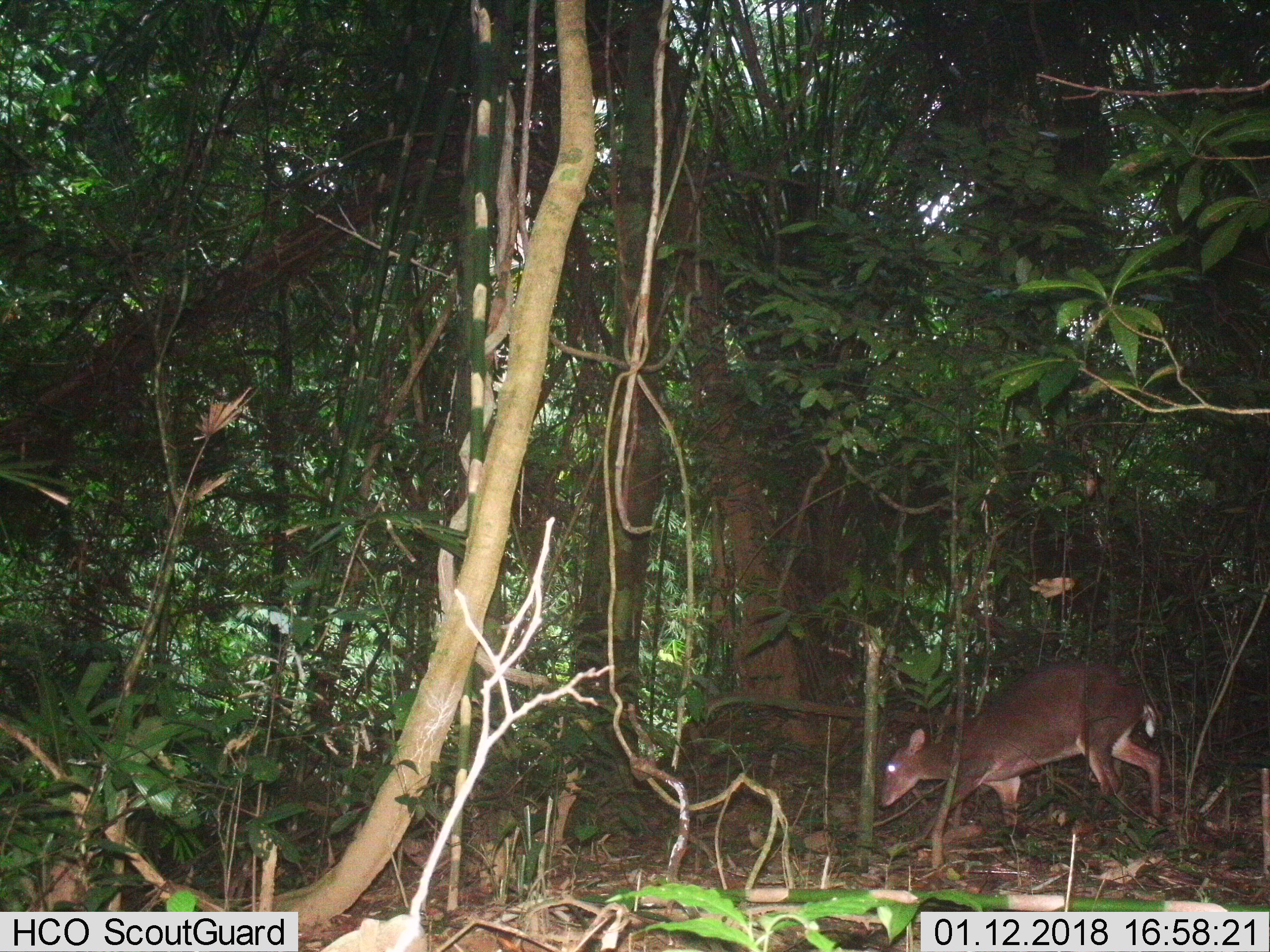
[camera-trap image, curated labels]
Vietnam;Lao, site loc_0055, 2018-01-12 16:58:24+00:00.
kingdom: Animalia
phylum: Chordata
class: Mammalia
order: Artiodactyla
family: Cervidae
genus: Muntiacus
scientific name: Muntiacus vuquangensis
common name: large-antlered muntjac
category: large antlered muntjac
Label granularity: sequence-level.